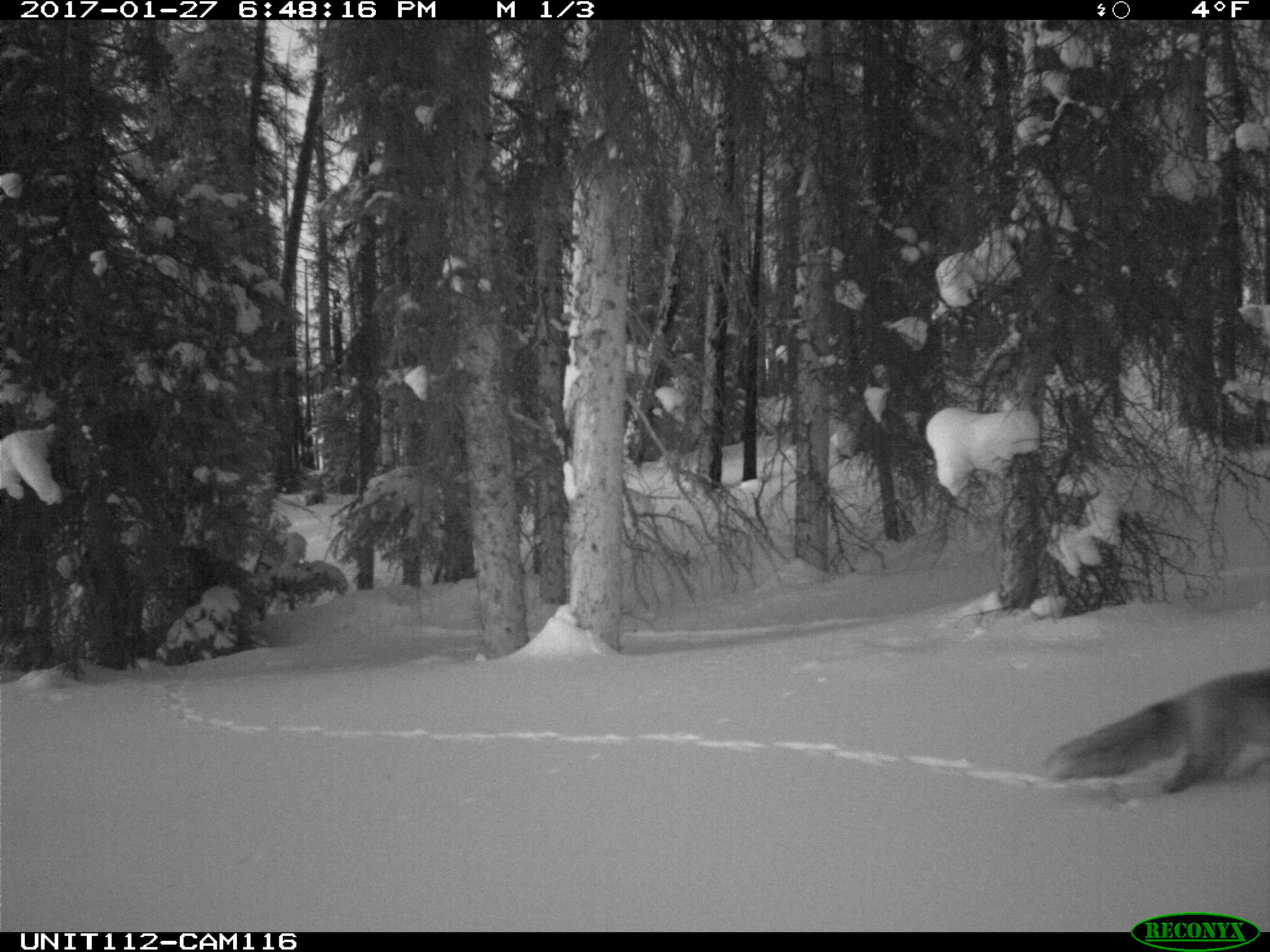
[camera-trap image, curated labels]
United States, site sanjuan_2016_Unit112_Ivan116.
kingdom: Animalia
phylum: Chordata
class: Mammalia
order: Carnivora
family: Canidae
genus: Vulpes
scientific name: Vulpes vulpes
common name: red fox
Vulpes vulpes (red fox).